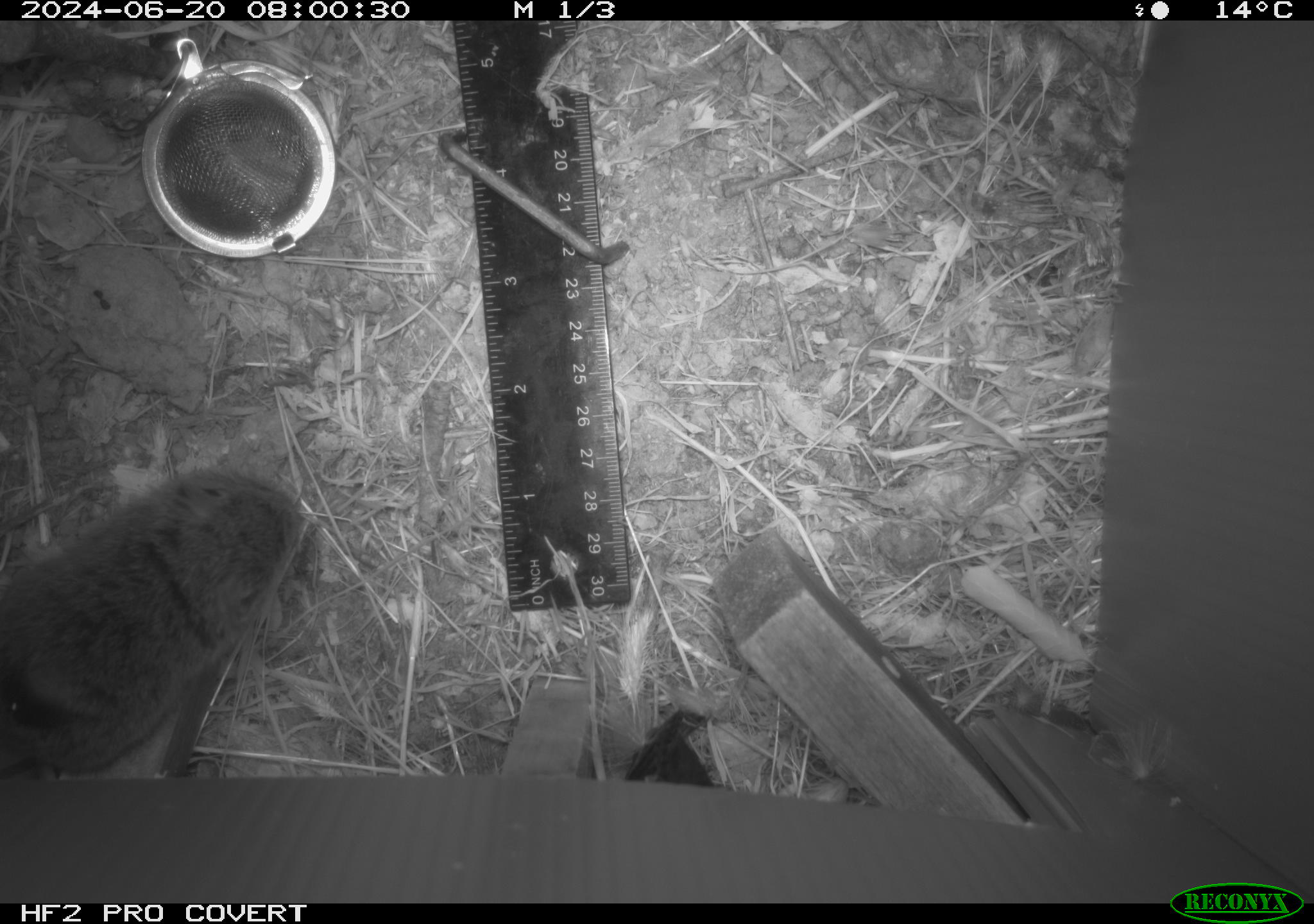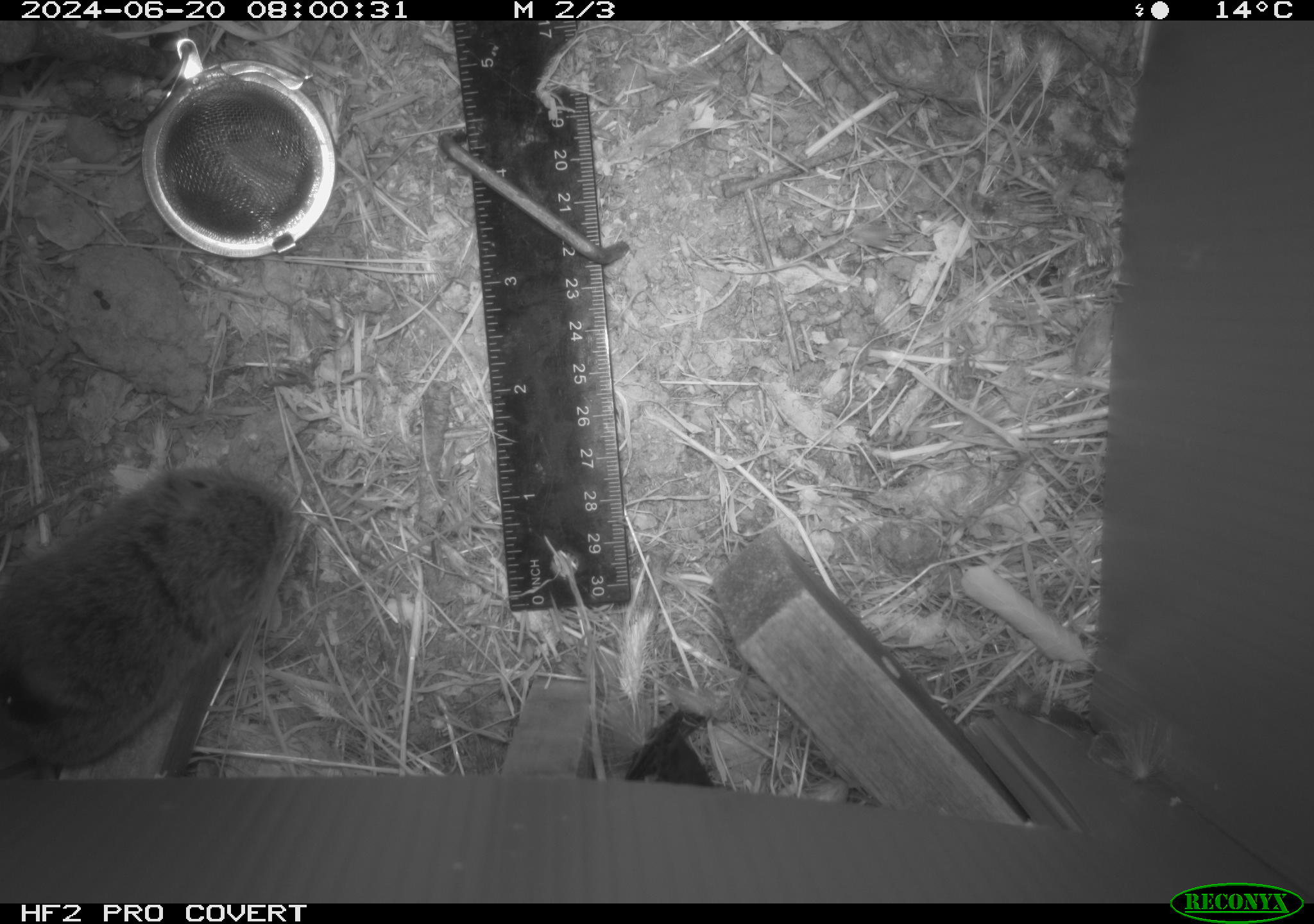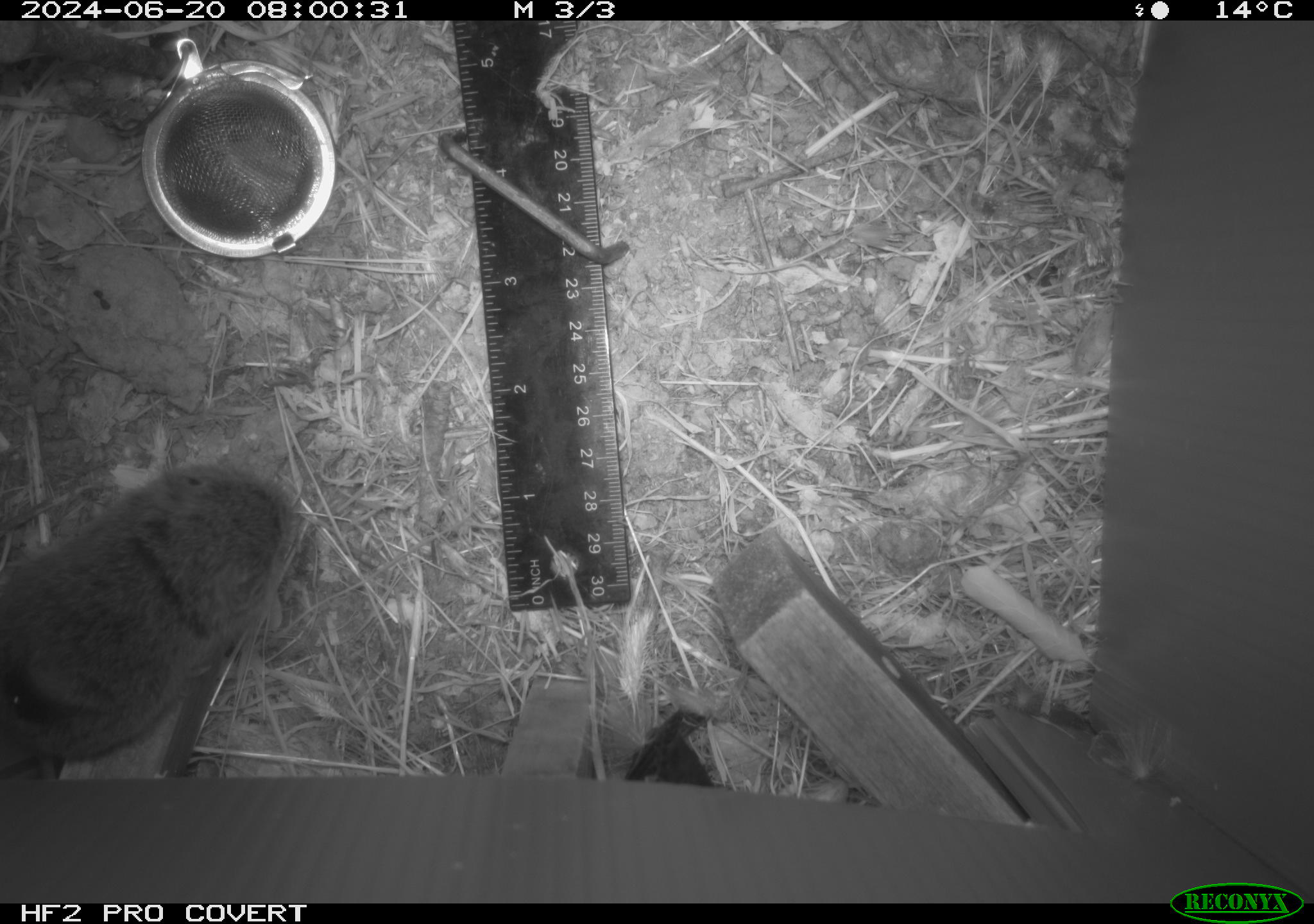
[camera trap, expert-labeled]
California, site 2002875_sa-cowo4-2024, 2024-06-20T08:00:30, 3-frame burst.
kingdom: Animalia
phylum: Chordata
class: Mammalia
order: Rodentia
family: Cricetidae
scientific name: Arvicolinae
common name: voles, lemmings, and muskrats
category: arvicolinae subfamily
Arvicolinae subfamily (voles, lemmings, and muskrats) (Arvicolinae).